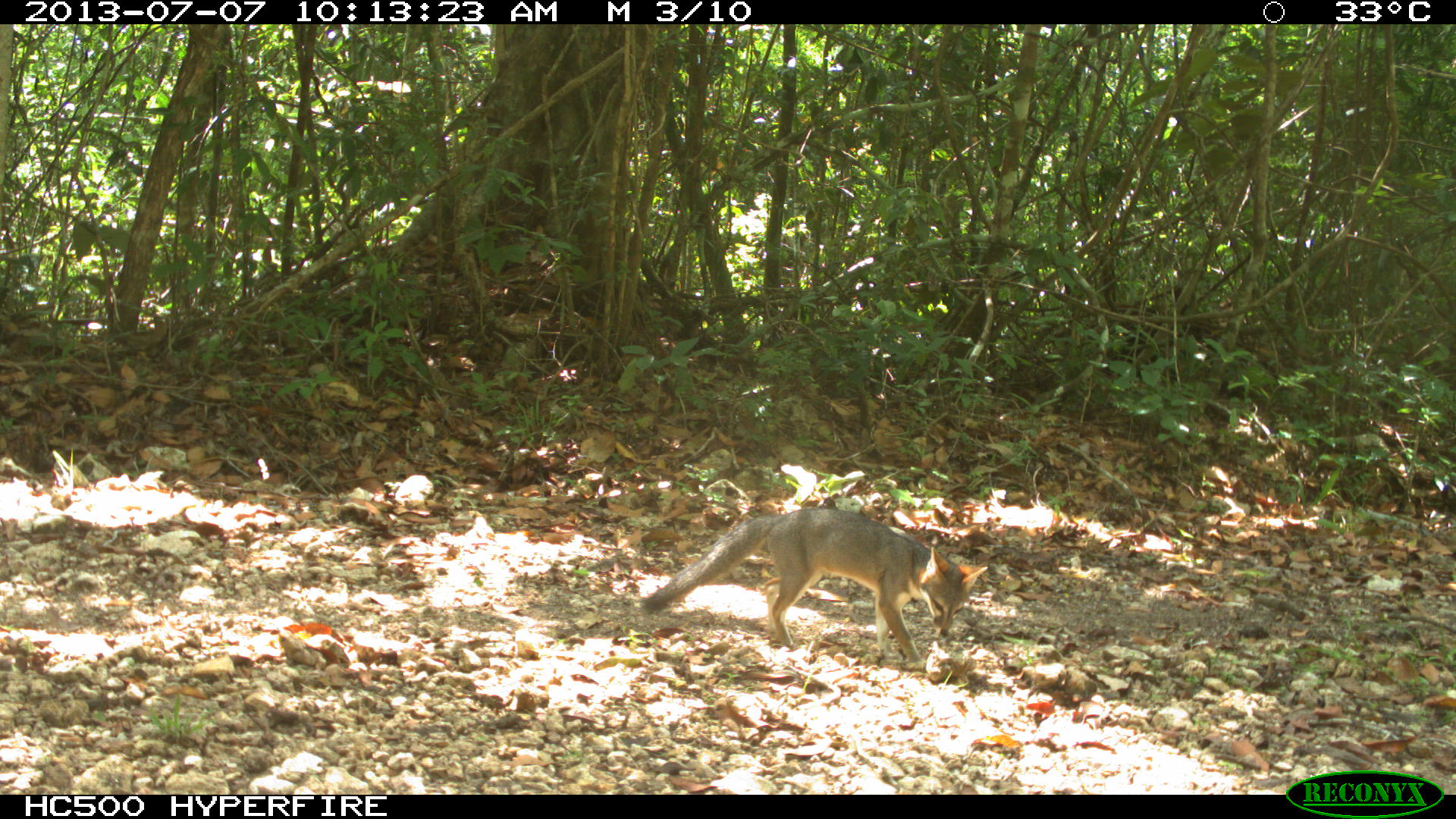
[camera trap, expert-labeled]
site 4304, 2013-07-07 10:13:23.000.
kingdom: Animalia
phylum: Chordata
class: Mammalia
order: Carnivora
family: Canidae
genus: Urocyon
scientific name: Urocyon cinereoargenteus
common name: gray fox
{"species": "Urocyon cinereoargenteus (gray fox)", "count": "1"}